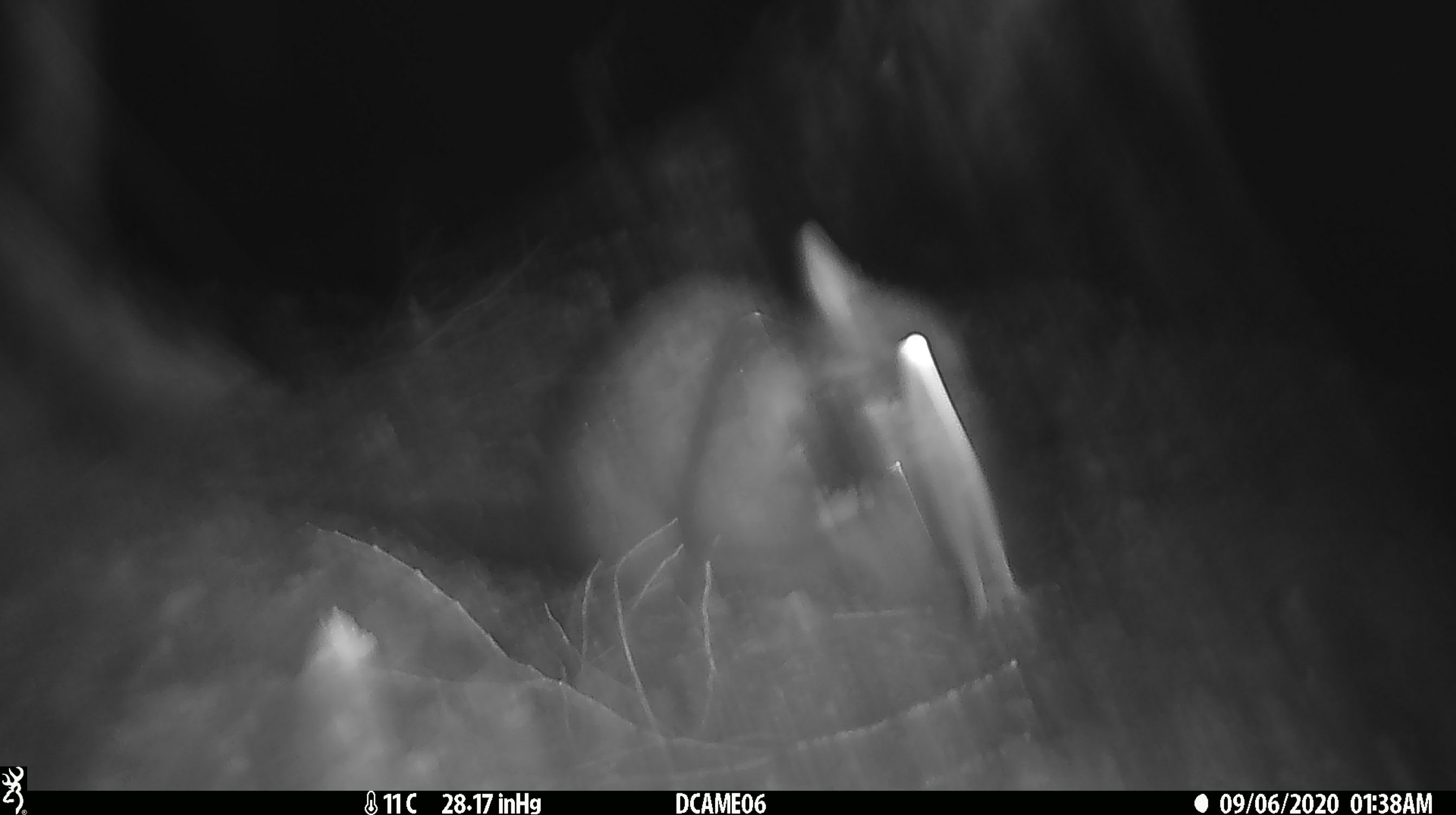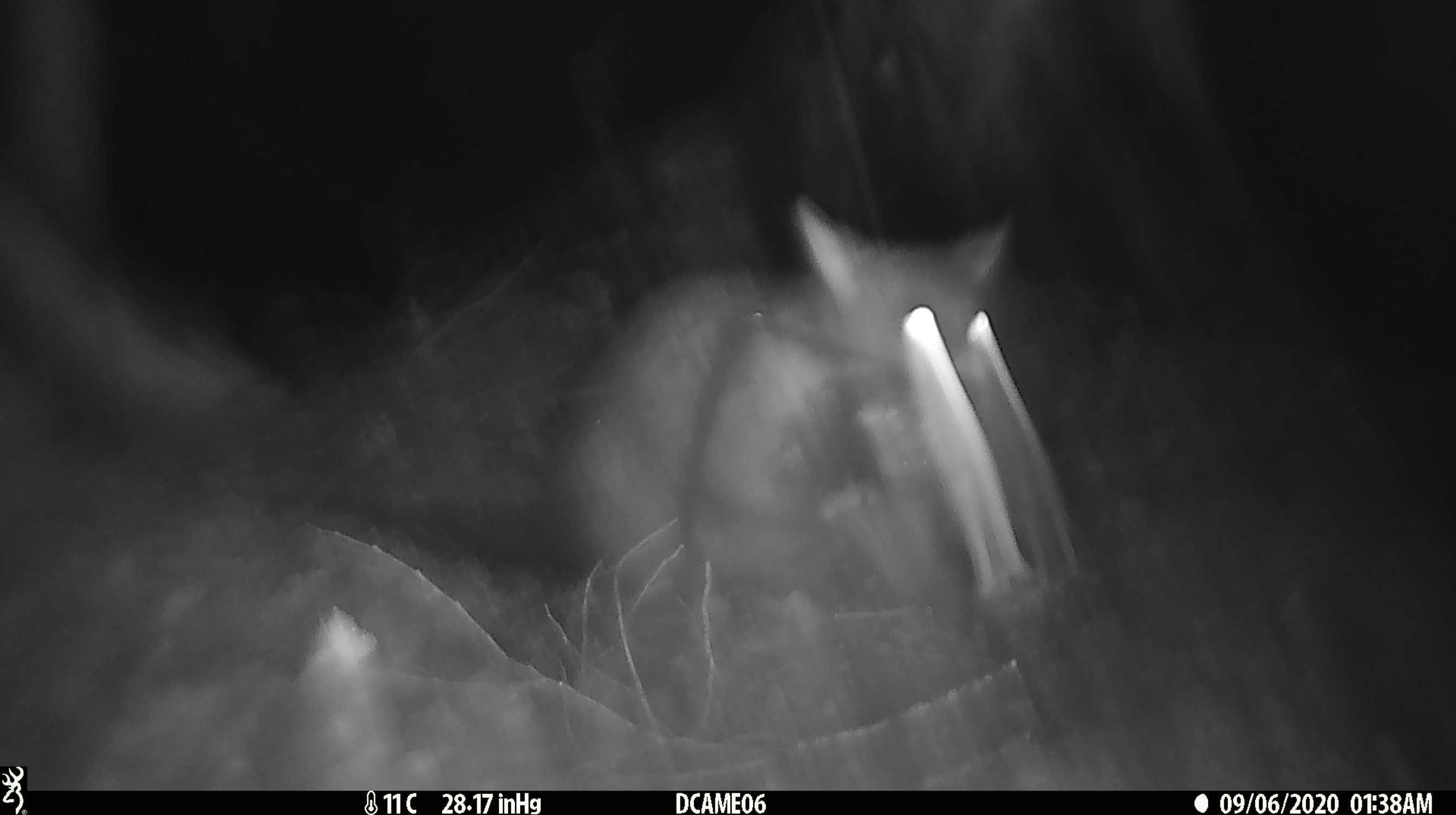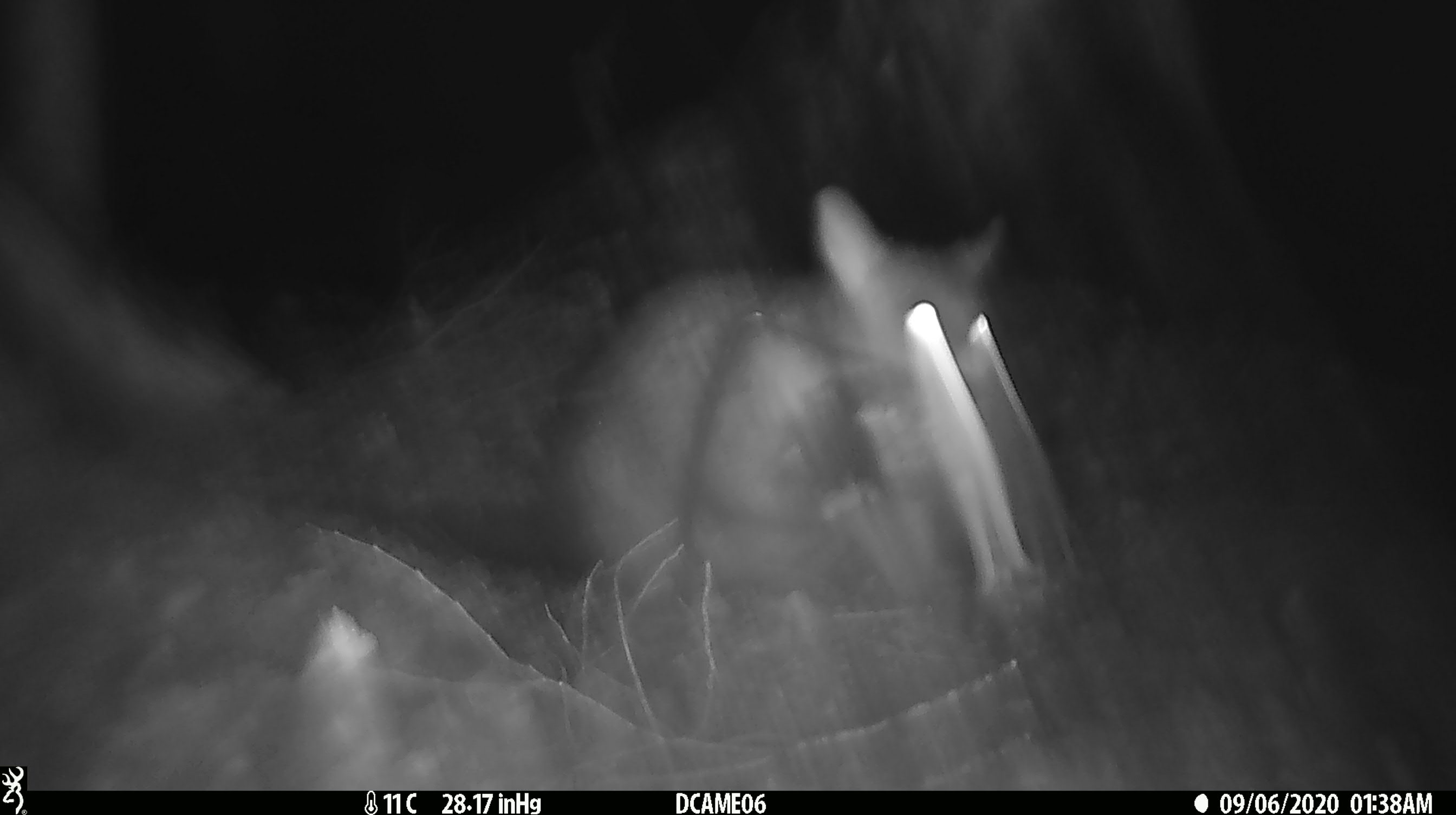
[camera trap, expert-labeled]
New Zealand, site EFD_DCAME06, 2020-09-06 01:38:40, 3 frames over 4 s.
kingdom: Animalia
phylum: Chordata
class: Mammalia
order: Diprotodontia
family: Phalangeridae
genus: Trichosurus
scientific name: Trichosurus vulpecula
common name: common brushtail possum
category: possum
Possum (common brushtail possum) (Trichosurus vulpecula).